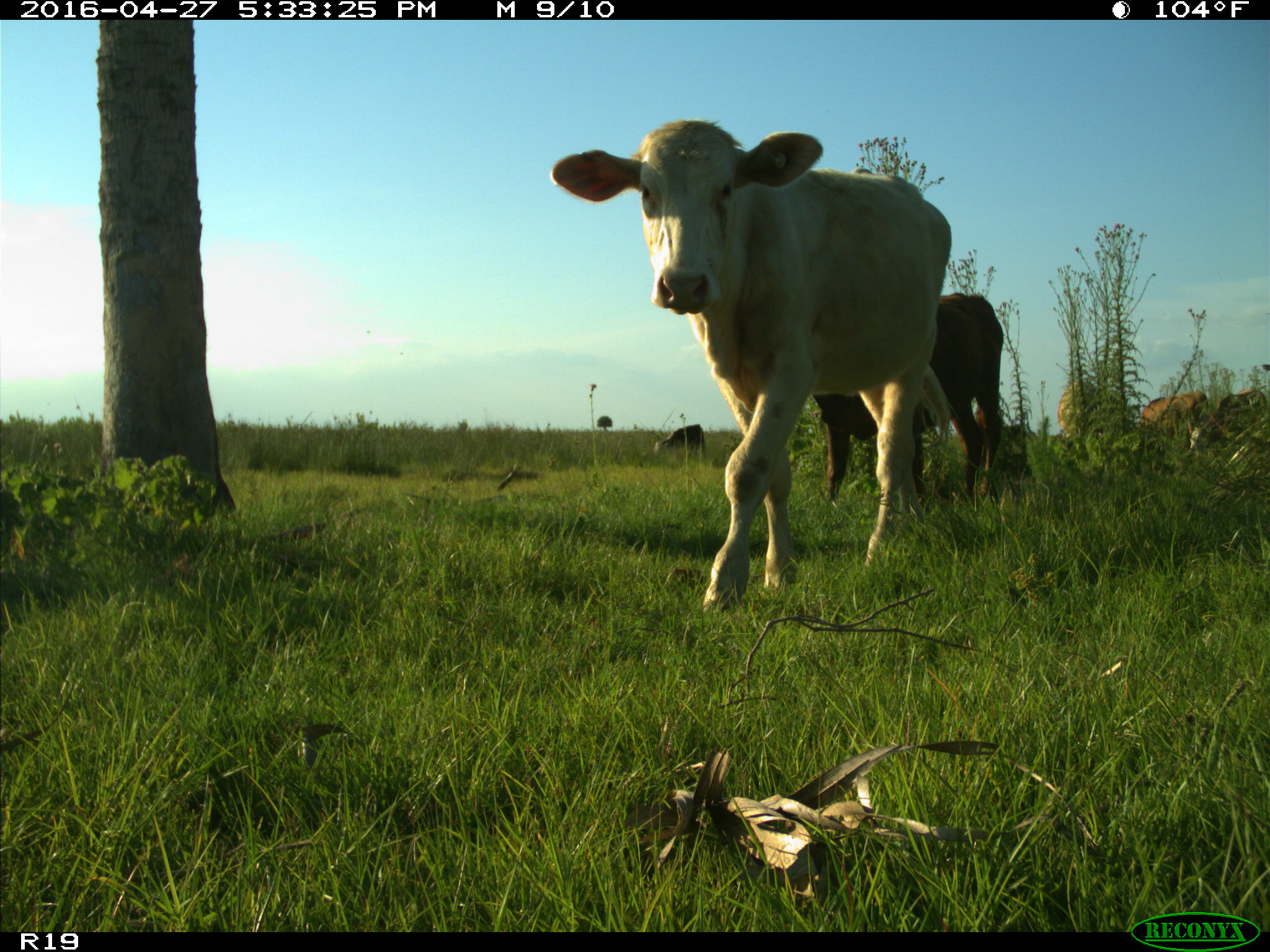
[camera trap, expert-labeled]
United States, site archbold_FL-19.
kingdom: Animalia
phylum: Chordata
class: Mammalia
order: Artiodactyla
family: Bovidae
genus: Bos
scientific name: Bos taurus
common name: domestic cow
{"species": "Bos taurus (domestic cow)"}